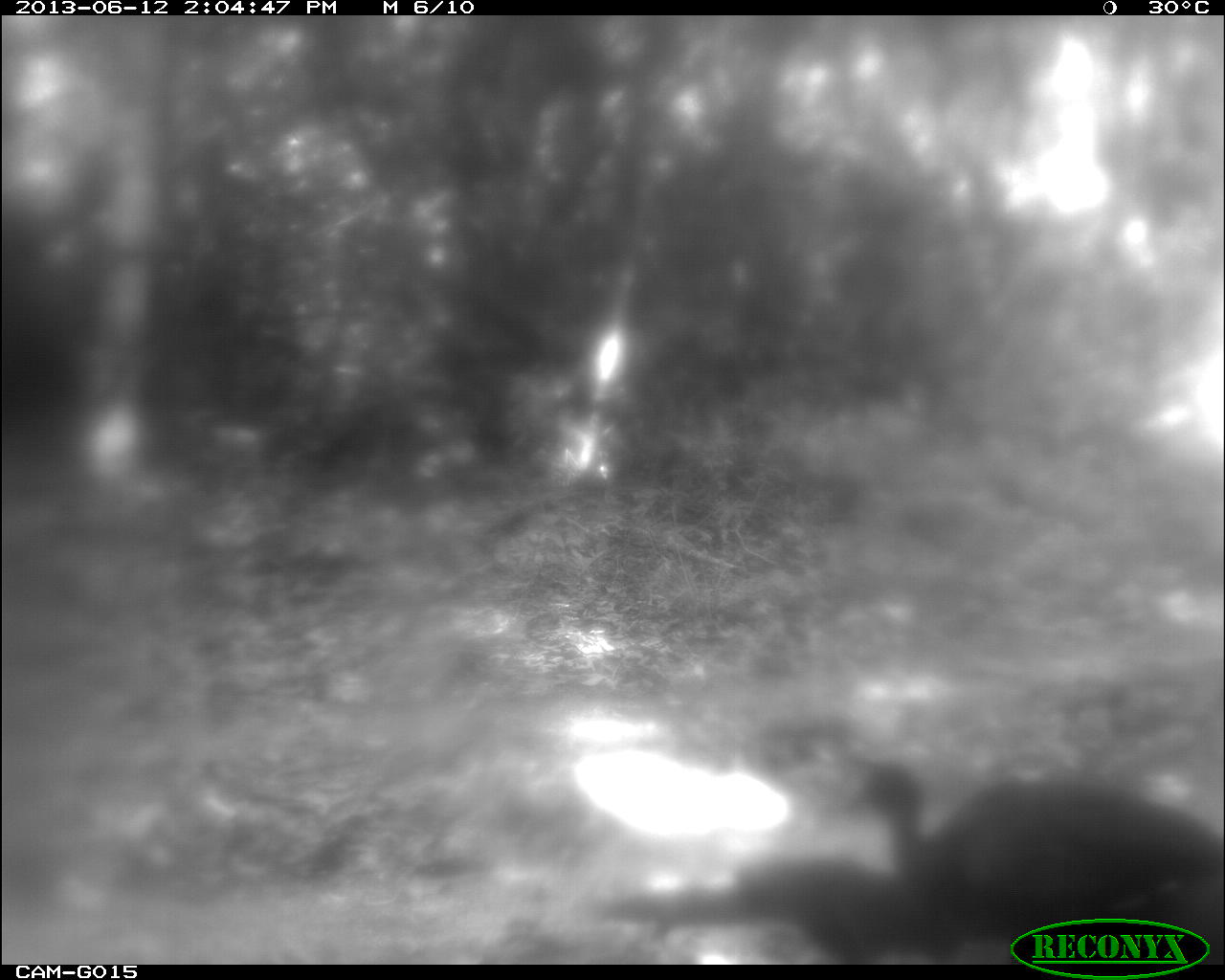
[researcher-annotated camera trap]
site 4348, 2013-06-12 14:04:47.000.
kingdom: Animalia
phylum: Chordata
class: Aves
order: Galliformes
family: Cracidae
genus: Penelope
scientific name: Penelope purpurascens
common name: crested guan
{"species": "Penelope purpurascens (crested guan)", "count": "3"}